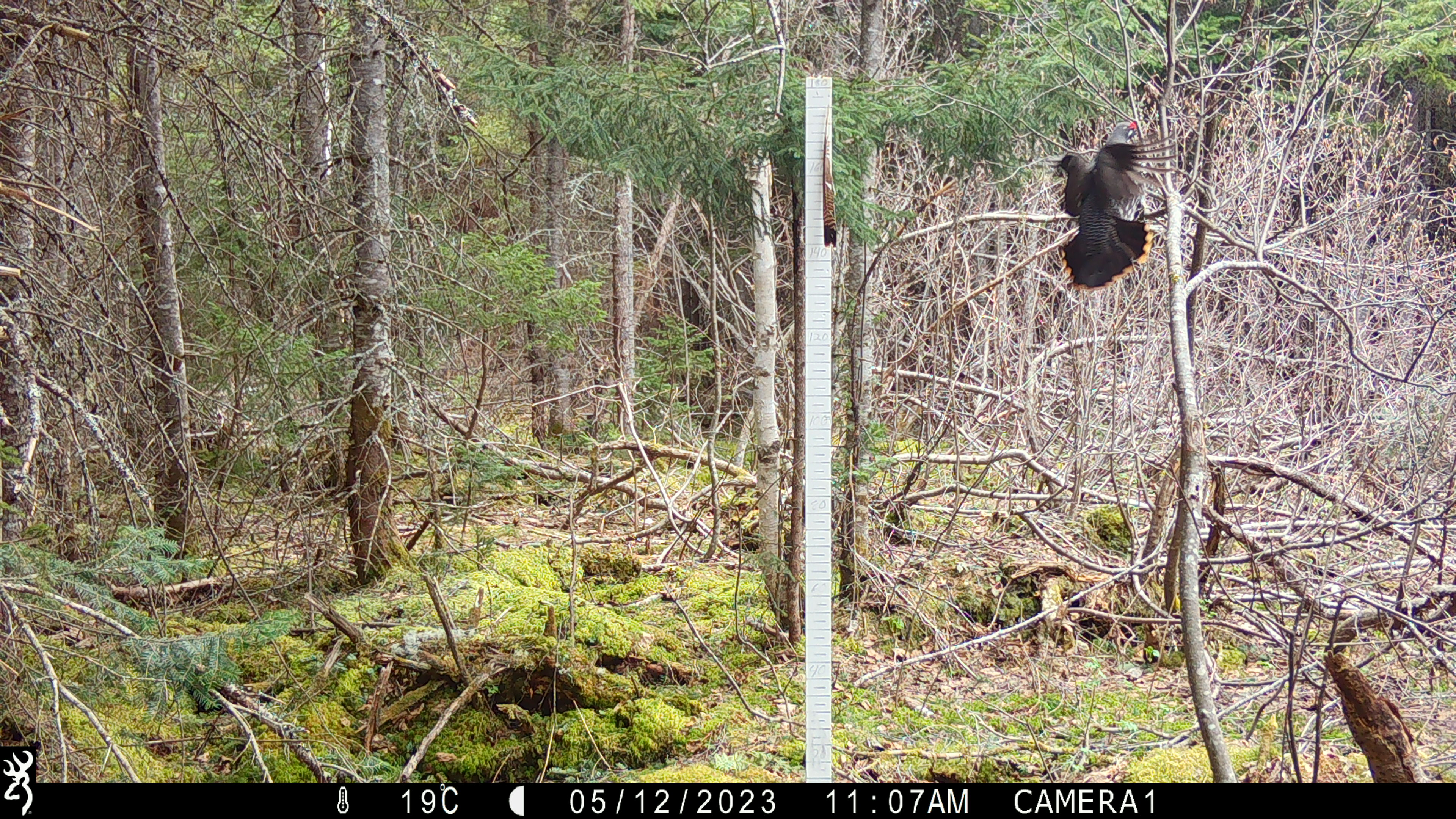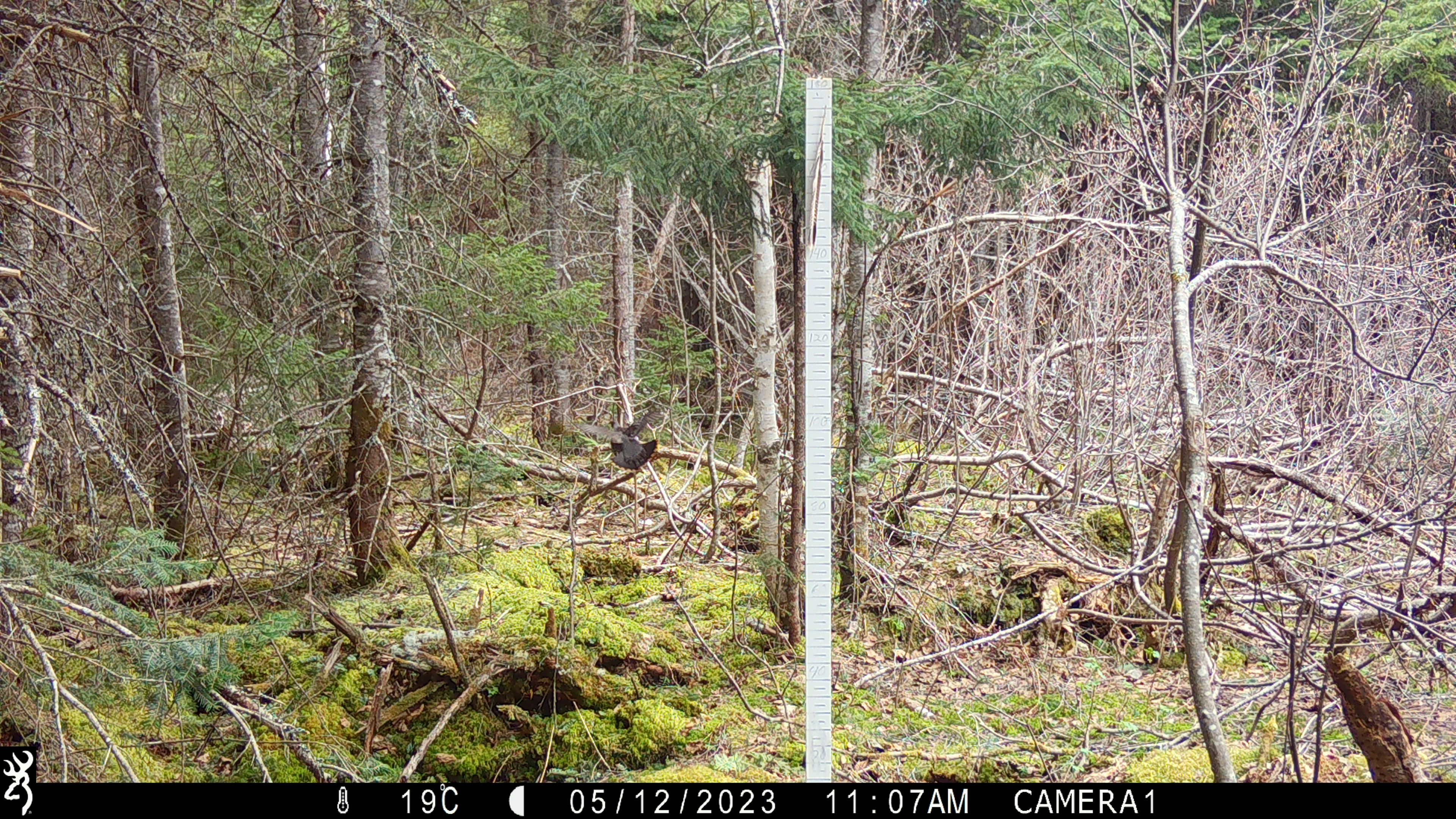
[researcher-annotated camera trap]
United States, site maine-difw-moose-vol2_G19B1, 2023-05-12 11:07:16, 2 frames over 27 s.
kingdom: Animalia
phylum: Chordata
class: Aves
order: Galliformes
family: Phasianidae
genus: Bonasa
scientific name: Bonasa umbellus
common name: ruffed grouse